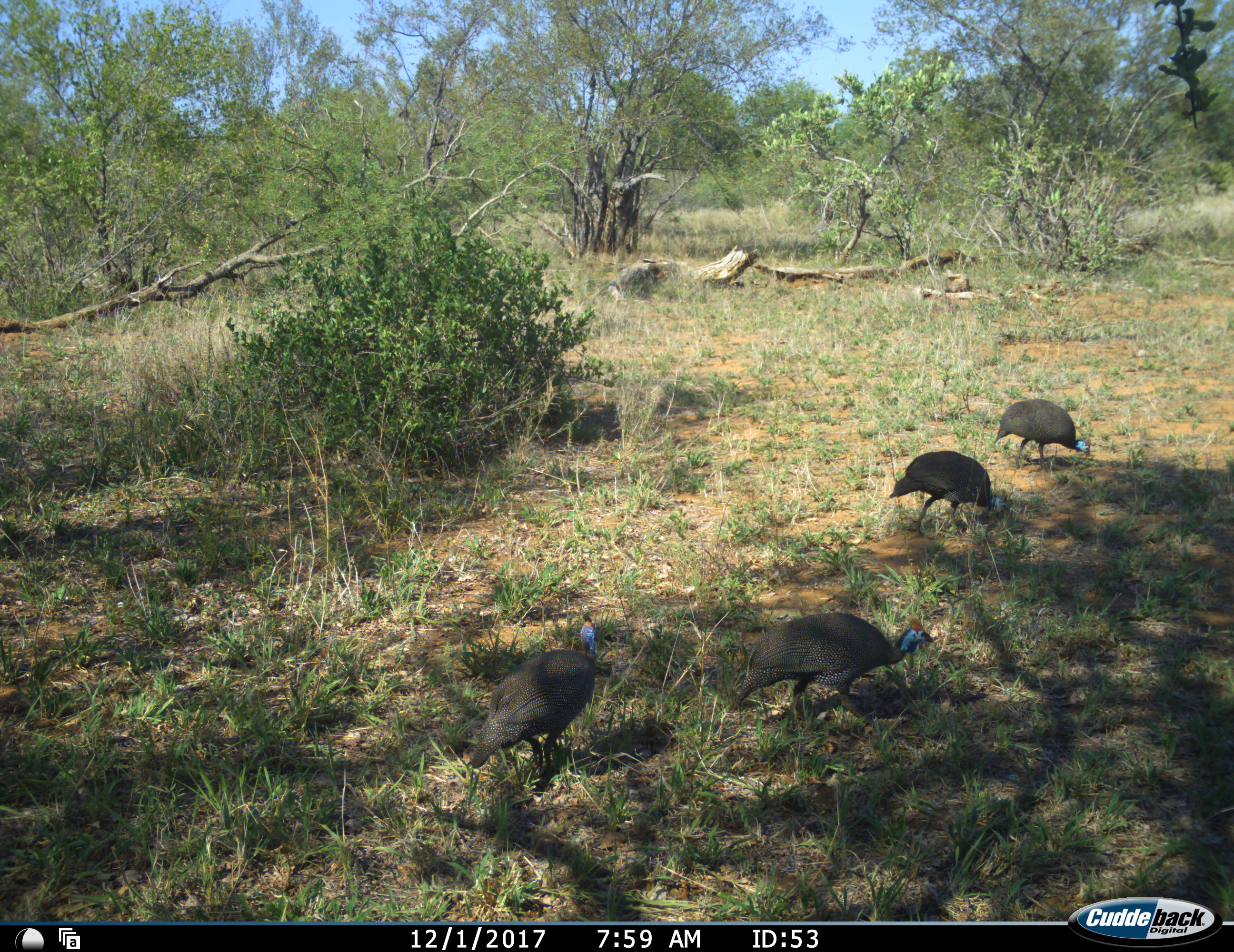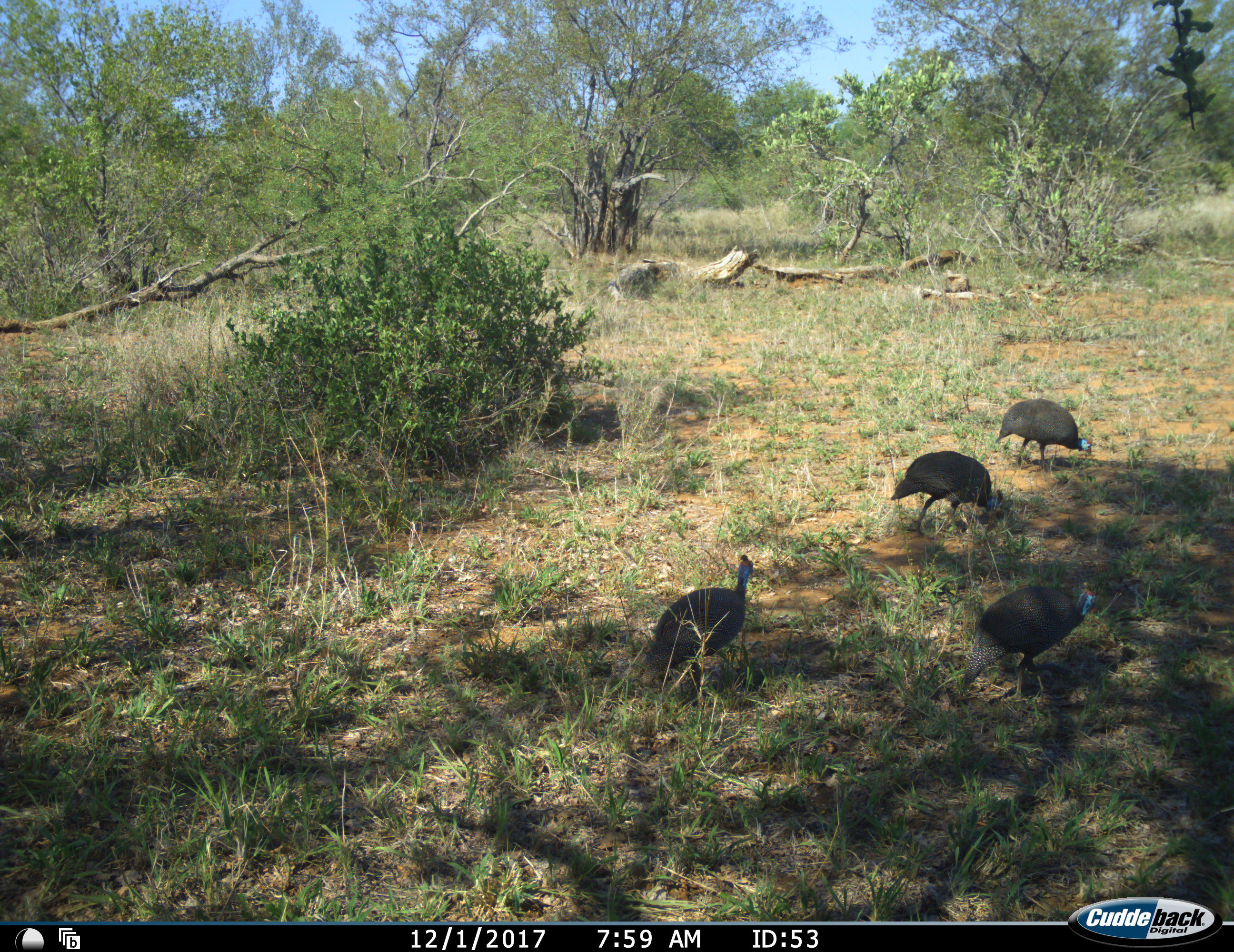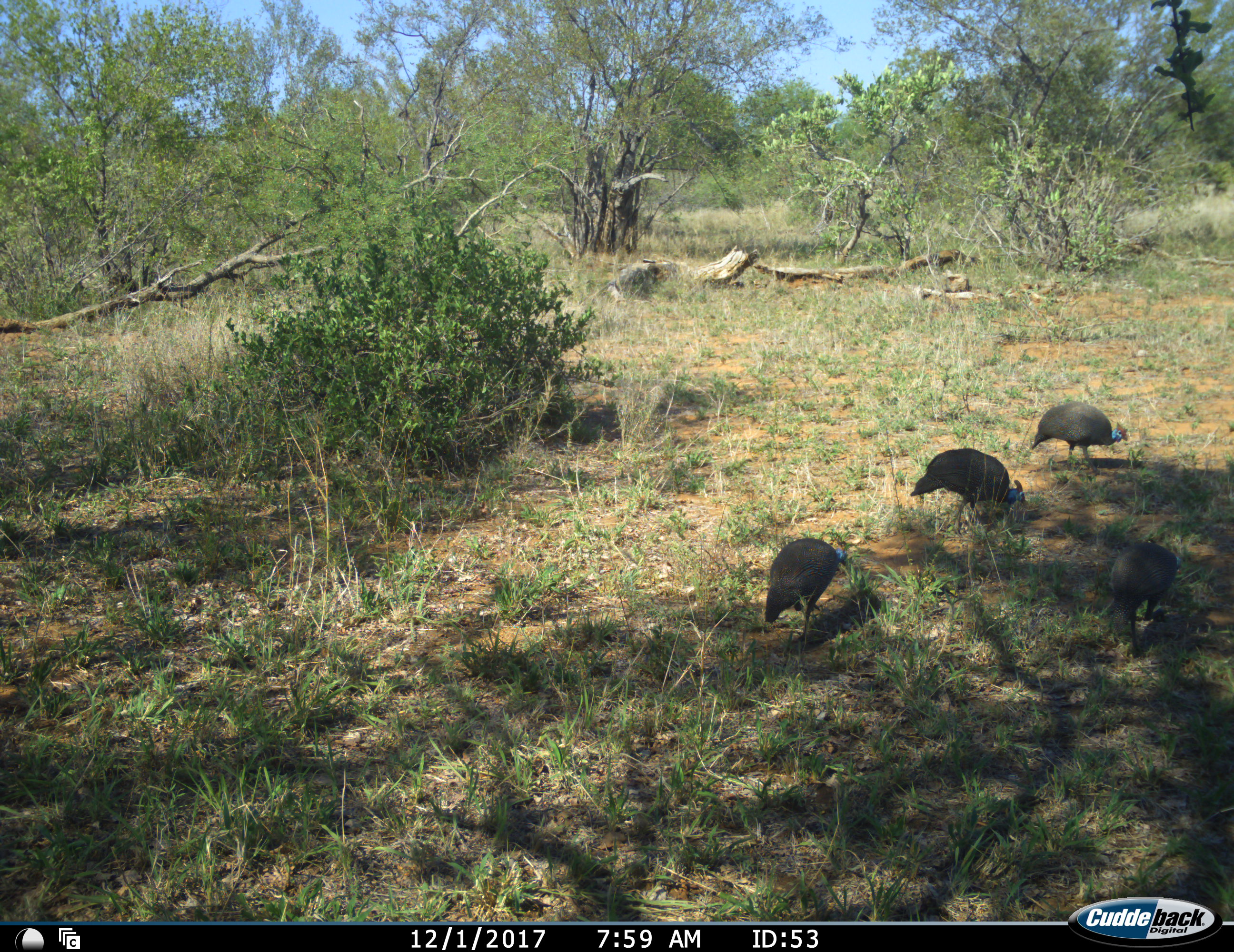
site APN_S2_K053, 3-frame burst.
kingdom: Animalia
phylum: Chordata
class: Aves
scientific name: Aves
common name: bird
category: birdother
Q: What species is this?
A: Birdother (bird) (Aves).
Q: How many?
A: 4.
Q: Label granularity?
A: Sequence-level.